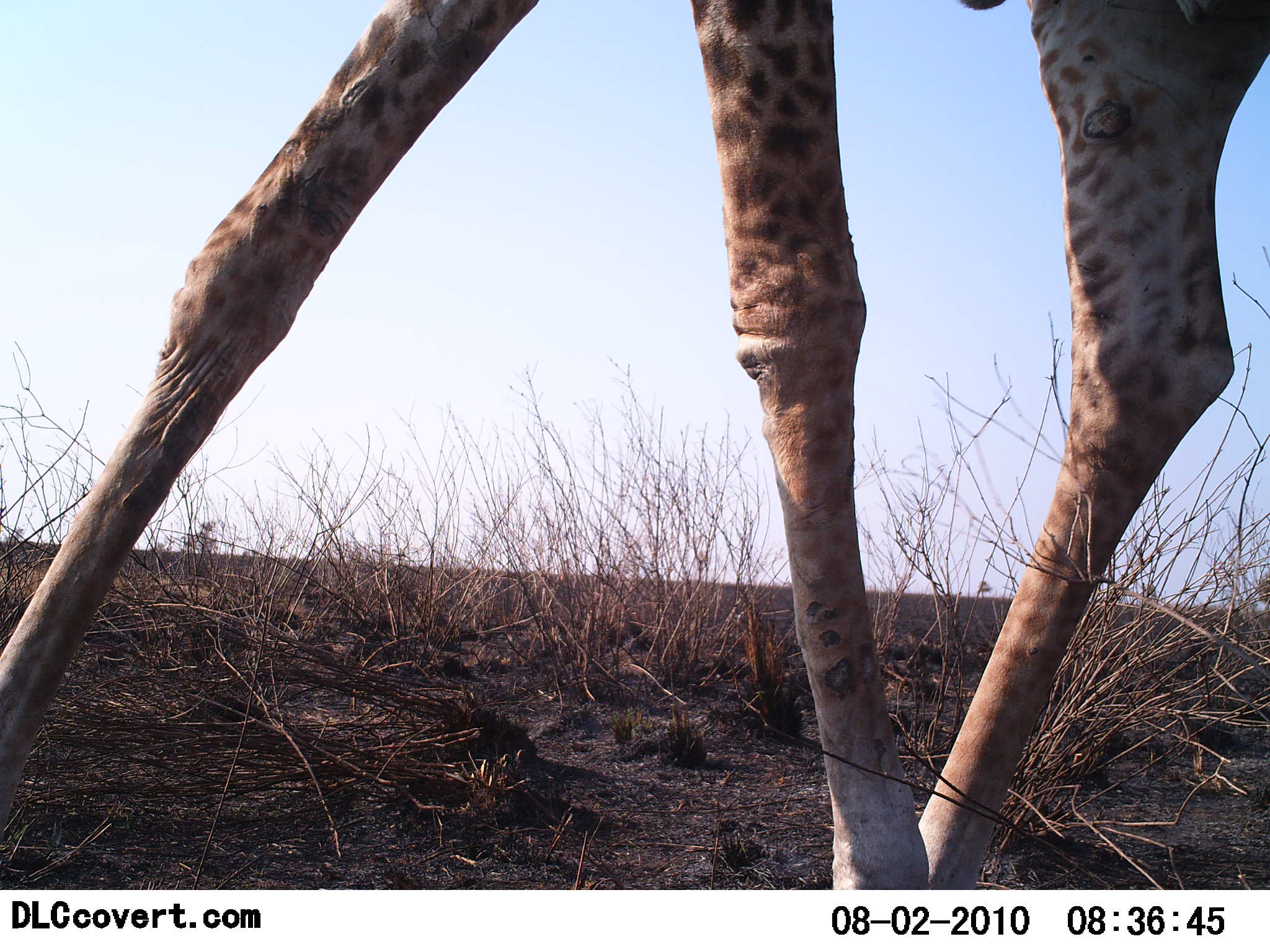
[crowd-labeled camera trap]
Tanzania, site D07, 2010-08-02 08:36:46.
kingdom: Animalia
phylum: Chordata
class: Mammalia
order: Artiodactyla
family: Giraffidae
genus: Giraffa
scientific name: Giraffa camelopardalis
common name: giraffe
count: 1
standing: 27%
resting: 0%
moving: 73%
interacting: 0%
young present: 0%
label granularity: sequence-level